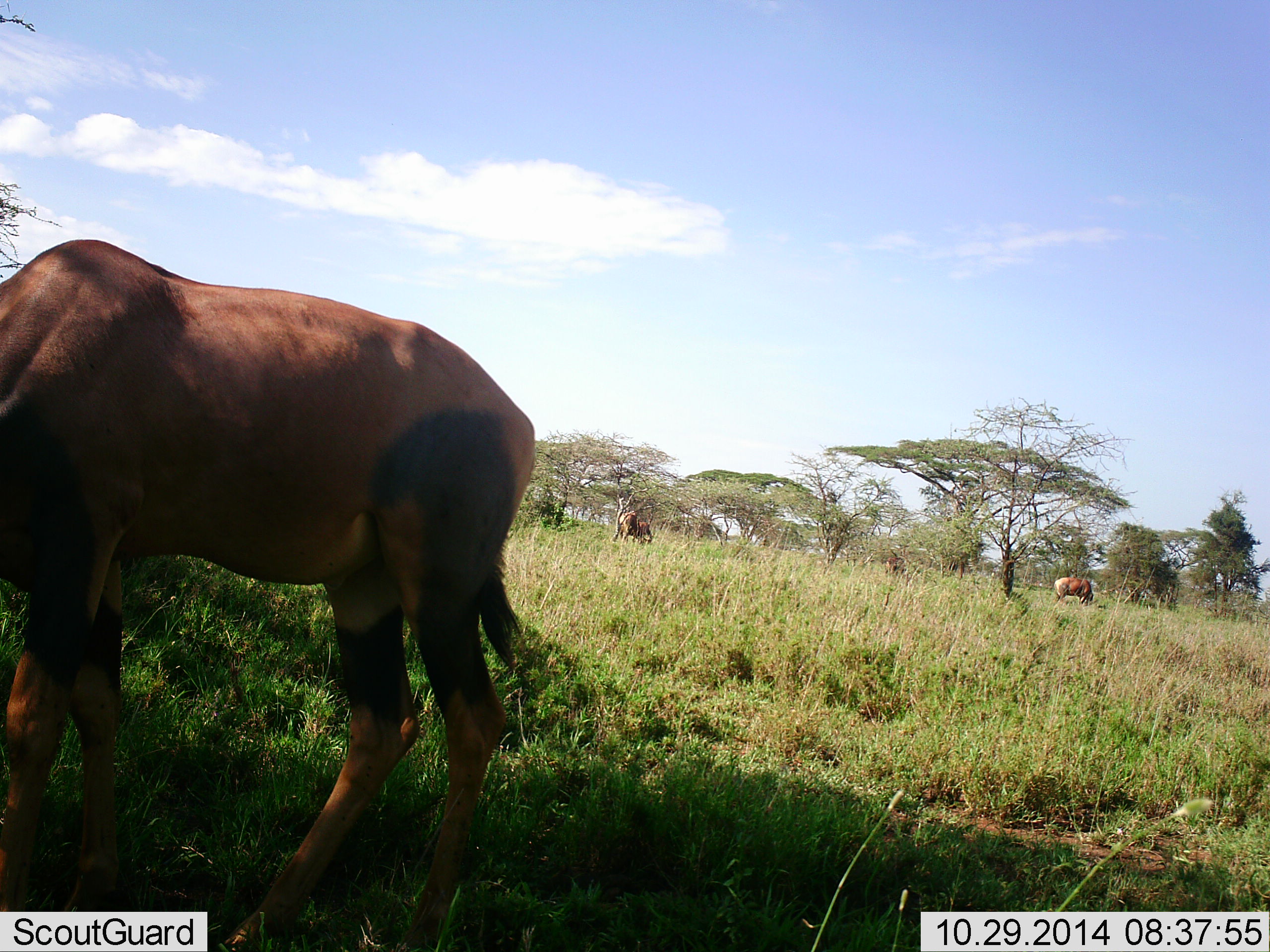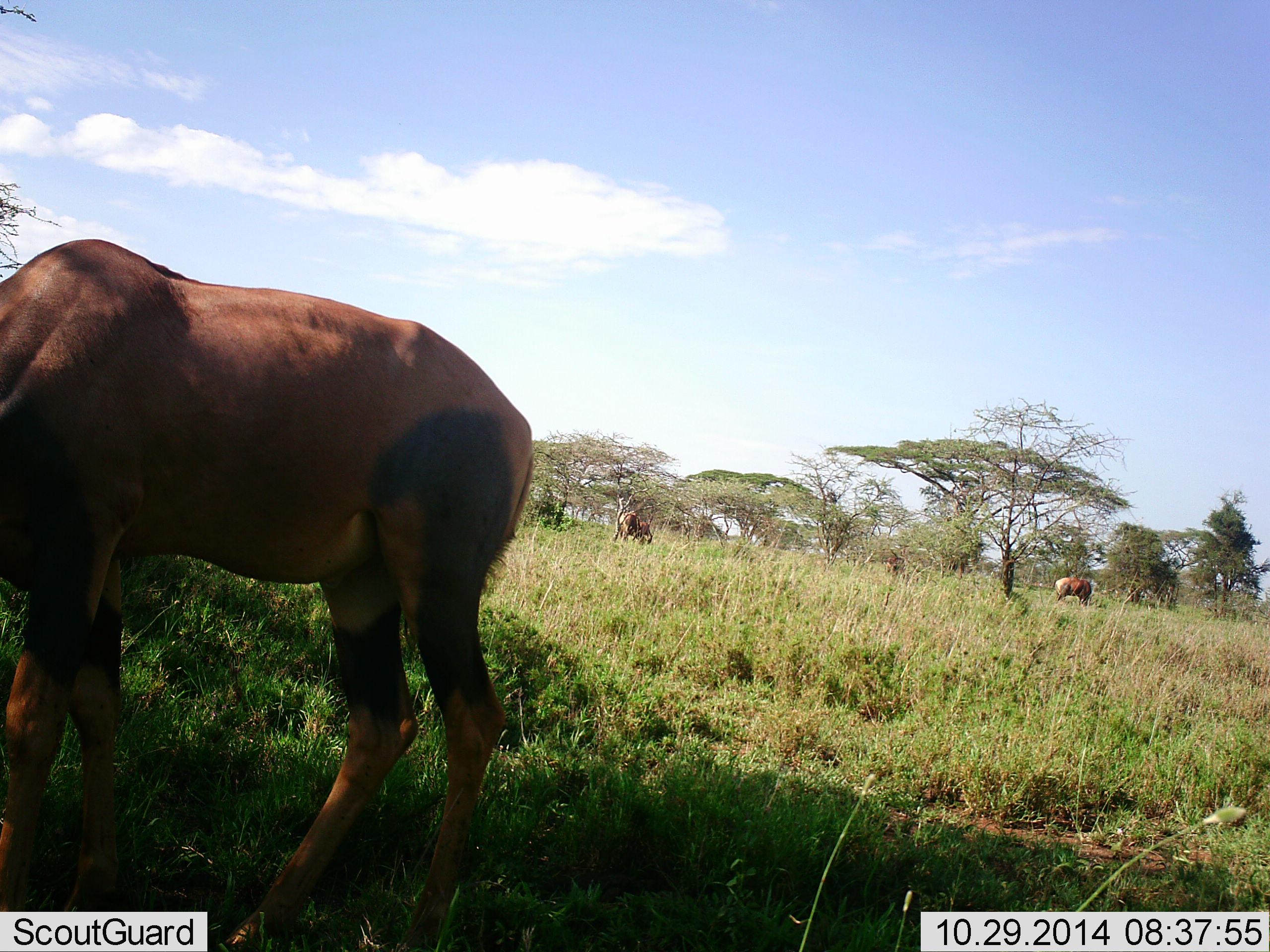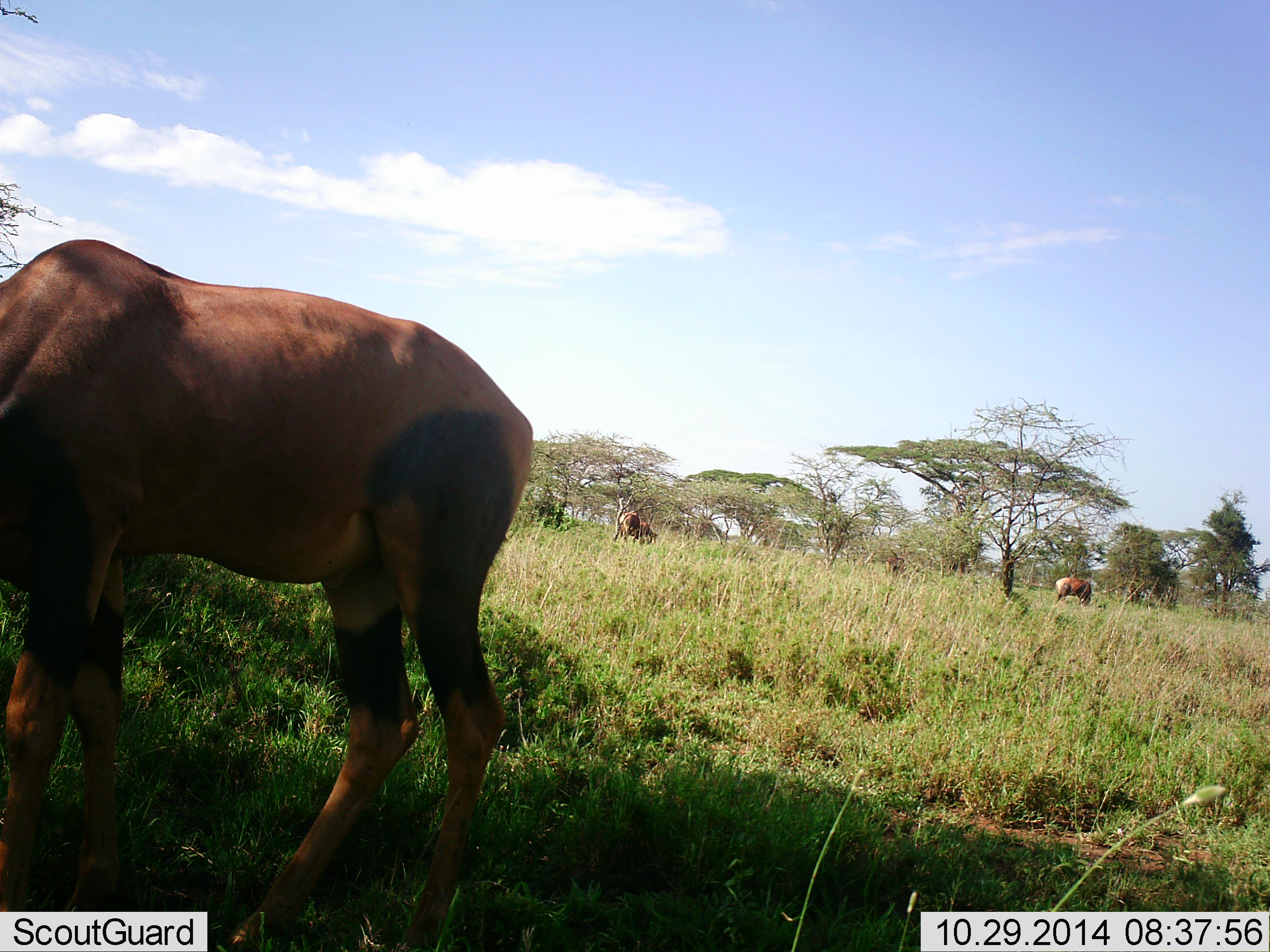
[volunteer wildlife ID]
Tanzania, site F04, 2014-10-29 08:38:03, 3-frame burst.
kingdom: Animalia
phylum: Chordata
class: Mammalia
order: Artiodactyla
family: Bovidae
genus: Damaliscus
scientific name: Damaliscus lunatus jimela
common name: topi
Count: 3.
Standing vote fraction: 30%.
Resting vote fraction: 0%.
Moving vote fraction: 0%.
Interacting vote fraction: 0%.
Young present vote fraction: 0%.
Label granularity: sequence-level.